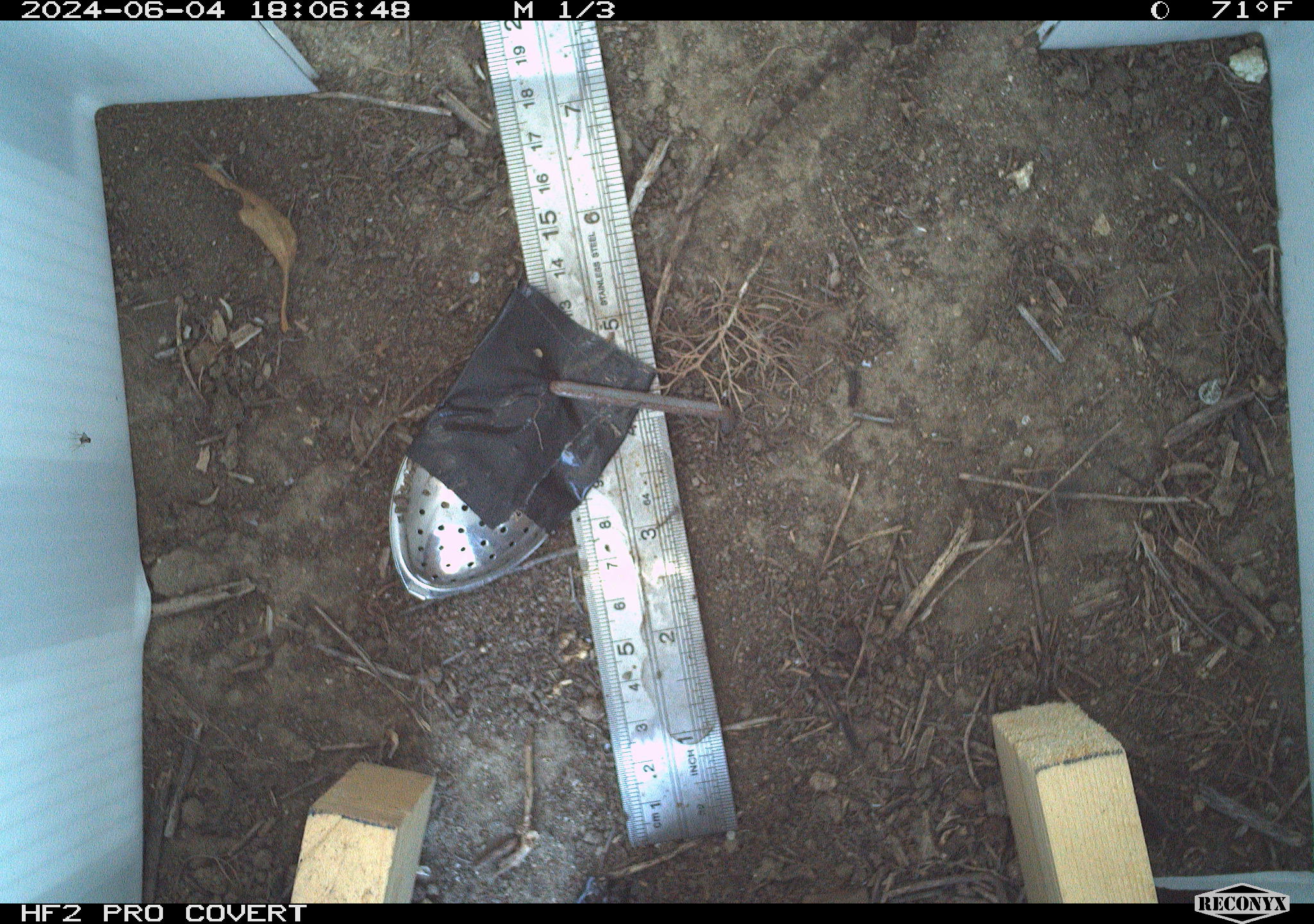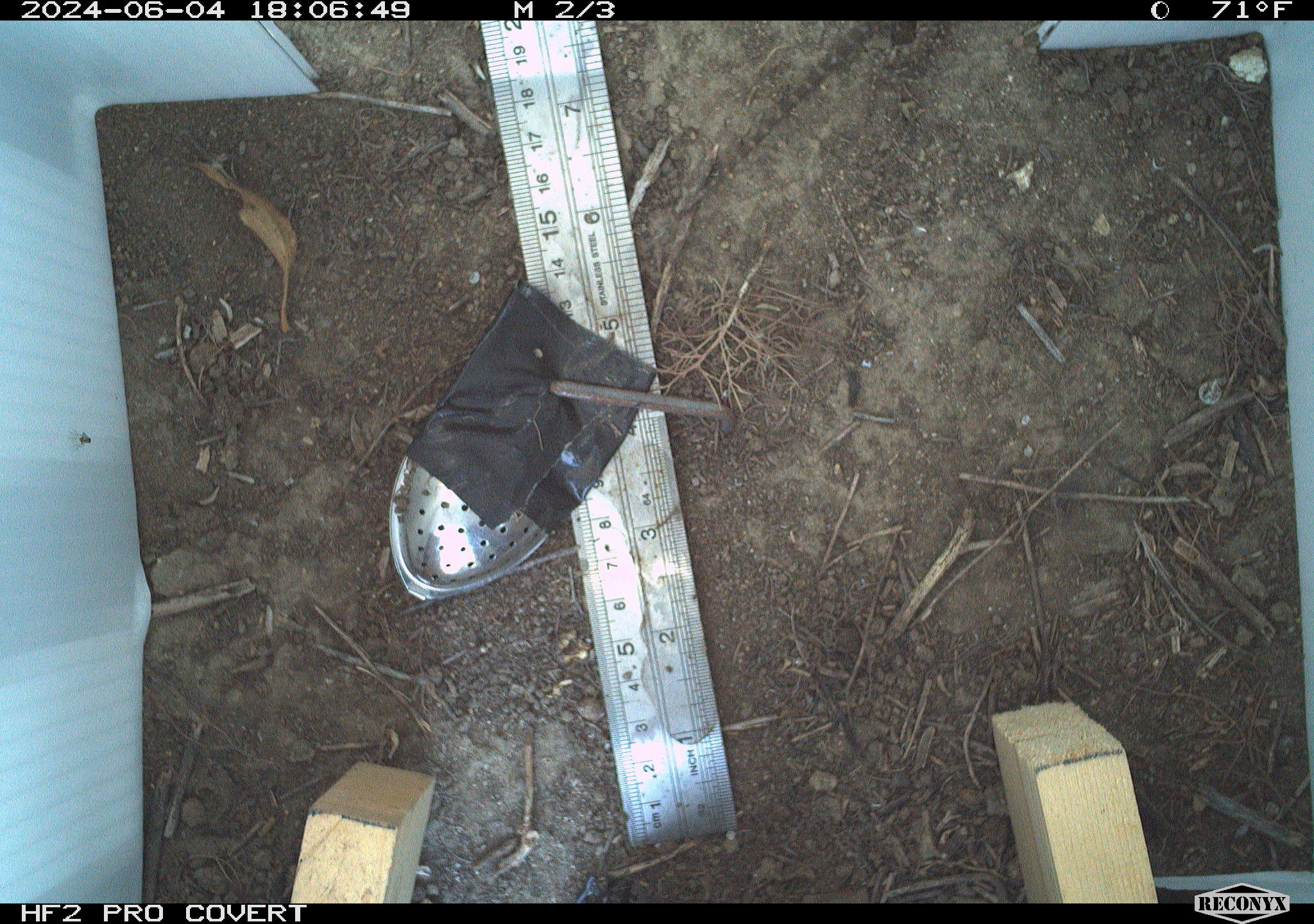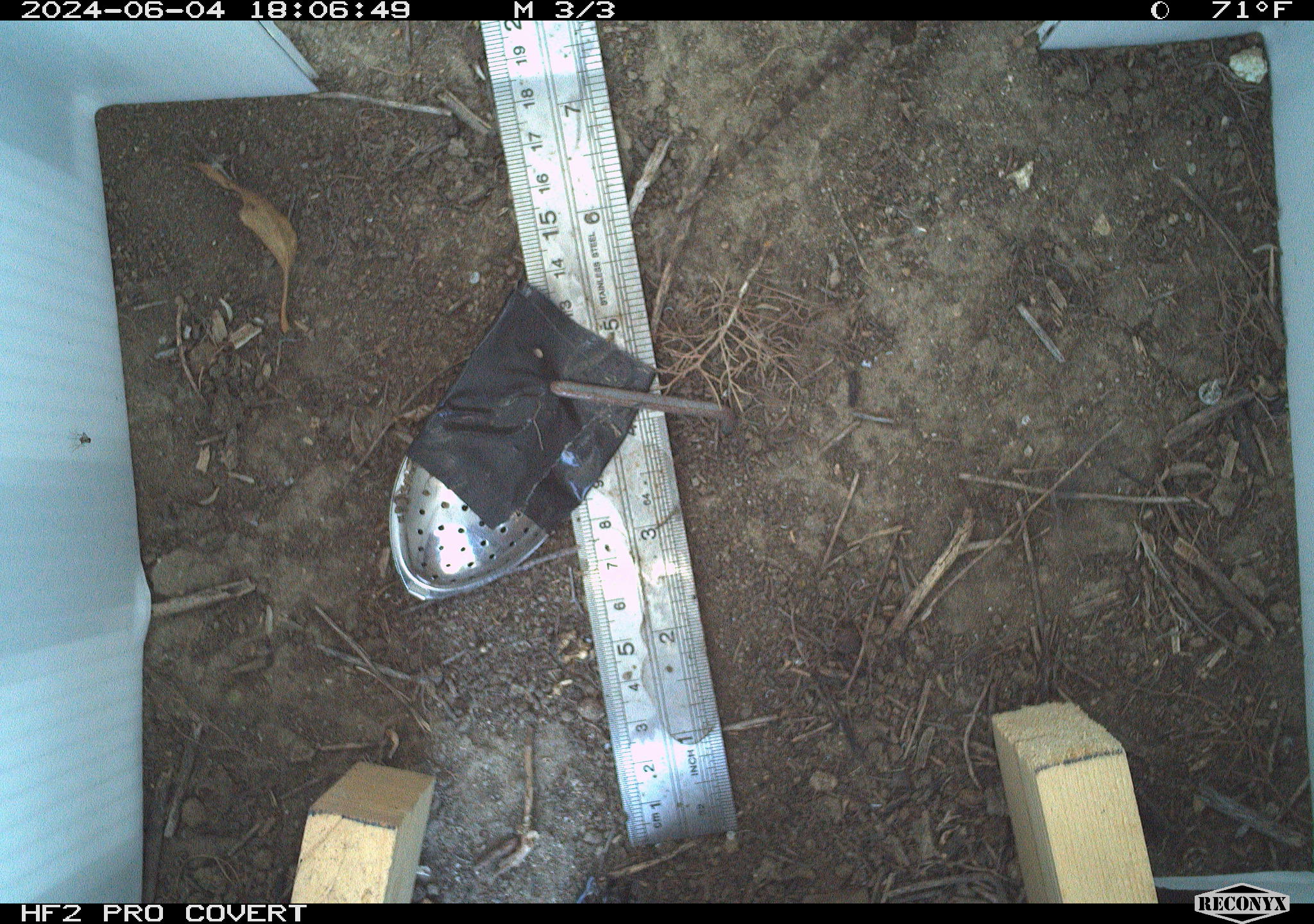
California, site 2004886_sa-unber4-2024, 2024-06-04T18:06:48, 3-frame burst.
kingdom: Animalia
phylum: Arthropoda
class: Insecta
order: Hymenoptera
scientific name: Hymenoptera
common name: ants, bees, wasps, and sawflies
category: hymenoptera order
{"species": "hymenoptera order (ants, bees, wasps, and sawflies) (Hymenoptera)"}